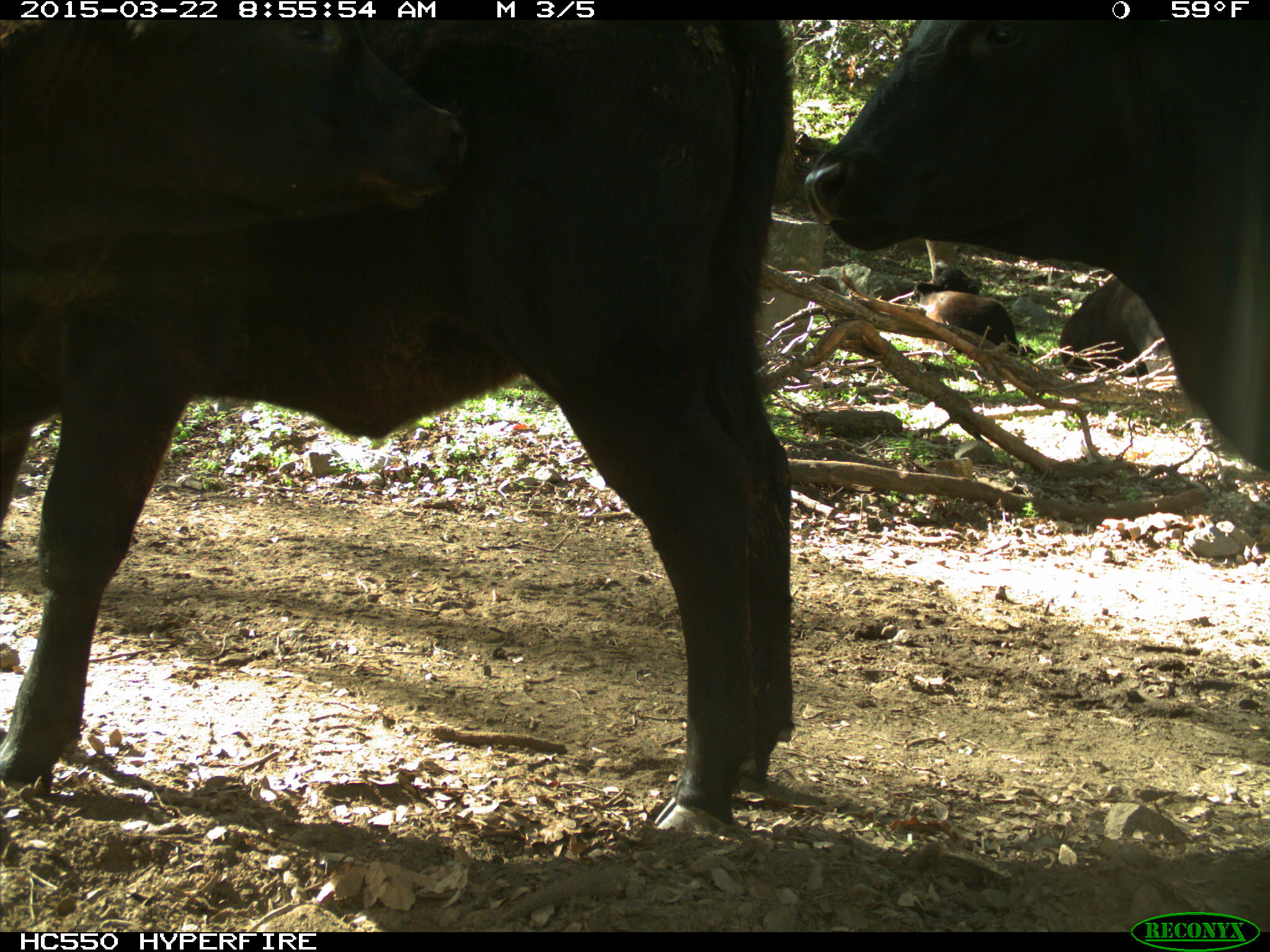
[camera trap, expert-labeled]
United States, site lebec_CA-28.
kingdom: Animalia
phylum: Chordata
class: Mammalia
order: Artiodactyla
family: Bovidae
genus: Bos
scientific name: Bos taurus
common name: domestic cow